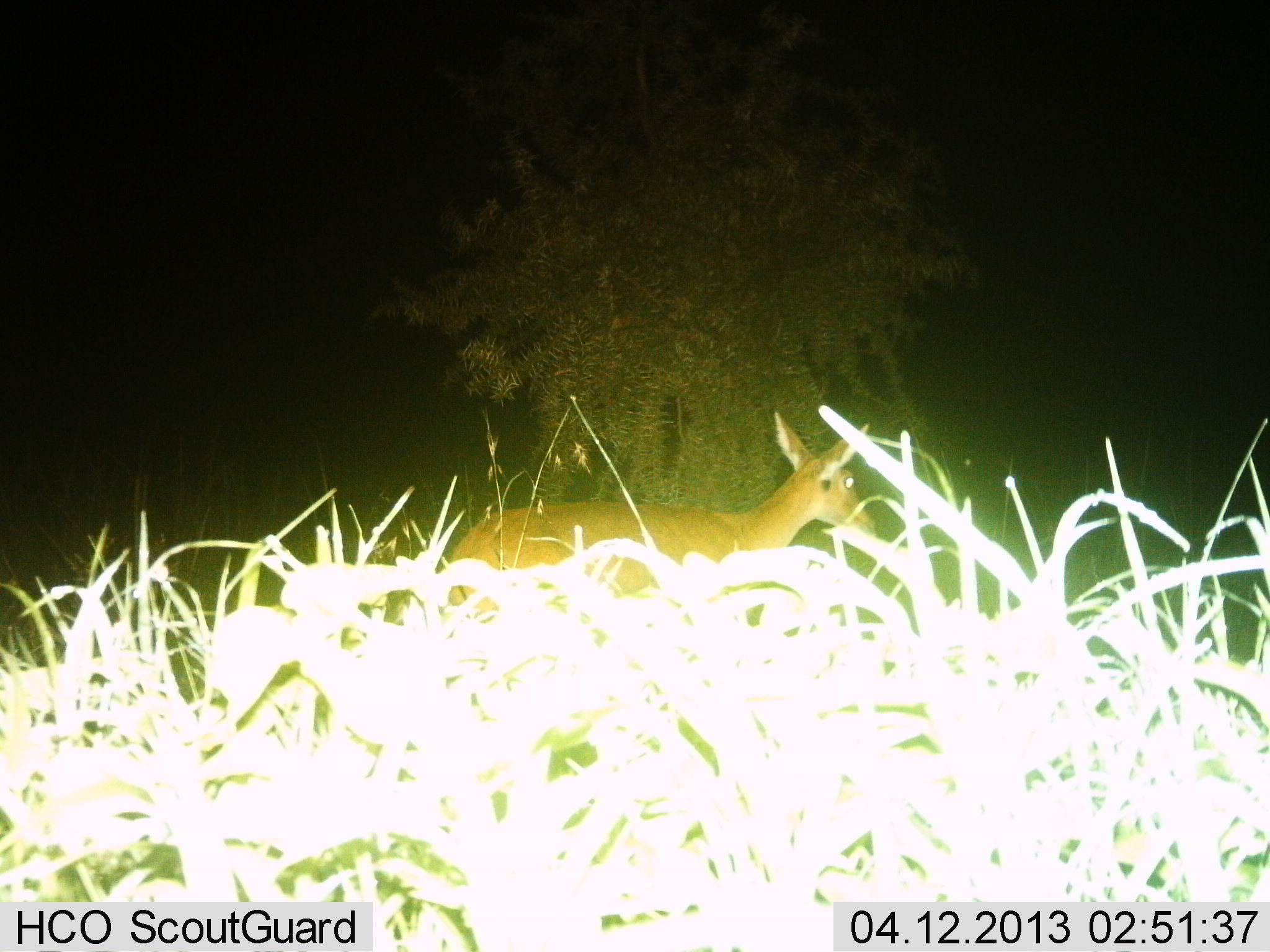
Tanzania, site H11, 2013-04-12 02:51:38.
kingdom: Animalia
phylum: Chordata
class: Mammalia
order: Artiodactyla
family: Bovidae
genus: Redunca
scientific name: Redunca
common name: reedbuck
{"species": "reedbuck (Redunca)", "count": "1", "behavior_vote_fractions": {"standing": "69%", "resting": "0%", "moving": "27%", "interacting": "0%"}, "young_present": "0%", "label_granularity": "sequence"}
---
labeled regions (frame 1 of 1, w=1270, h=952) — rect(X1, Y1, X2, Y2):
animal: rect(449, 407, 879, 642)